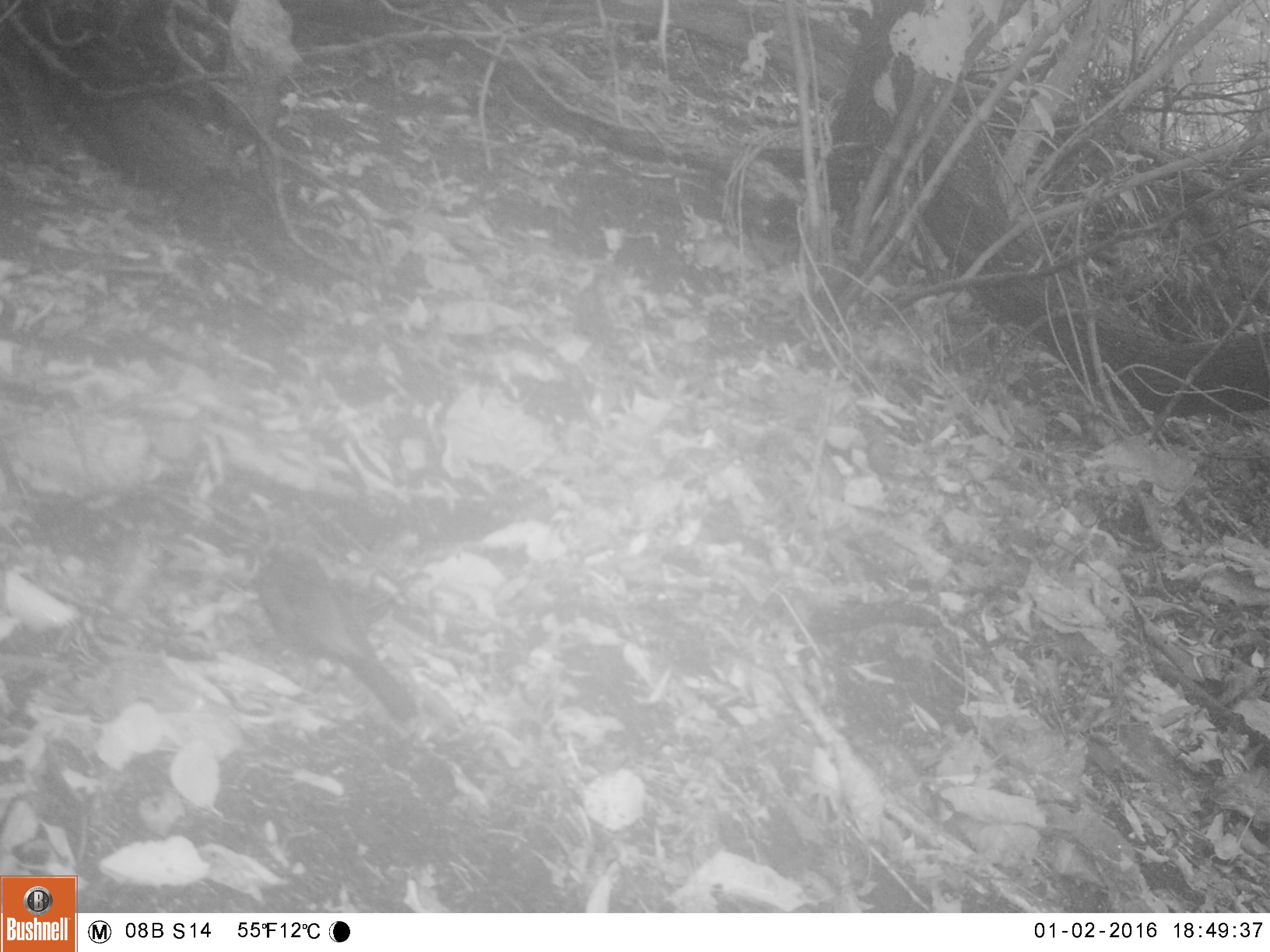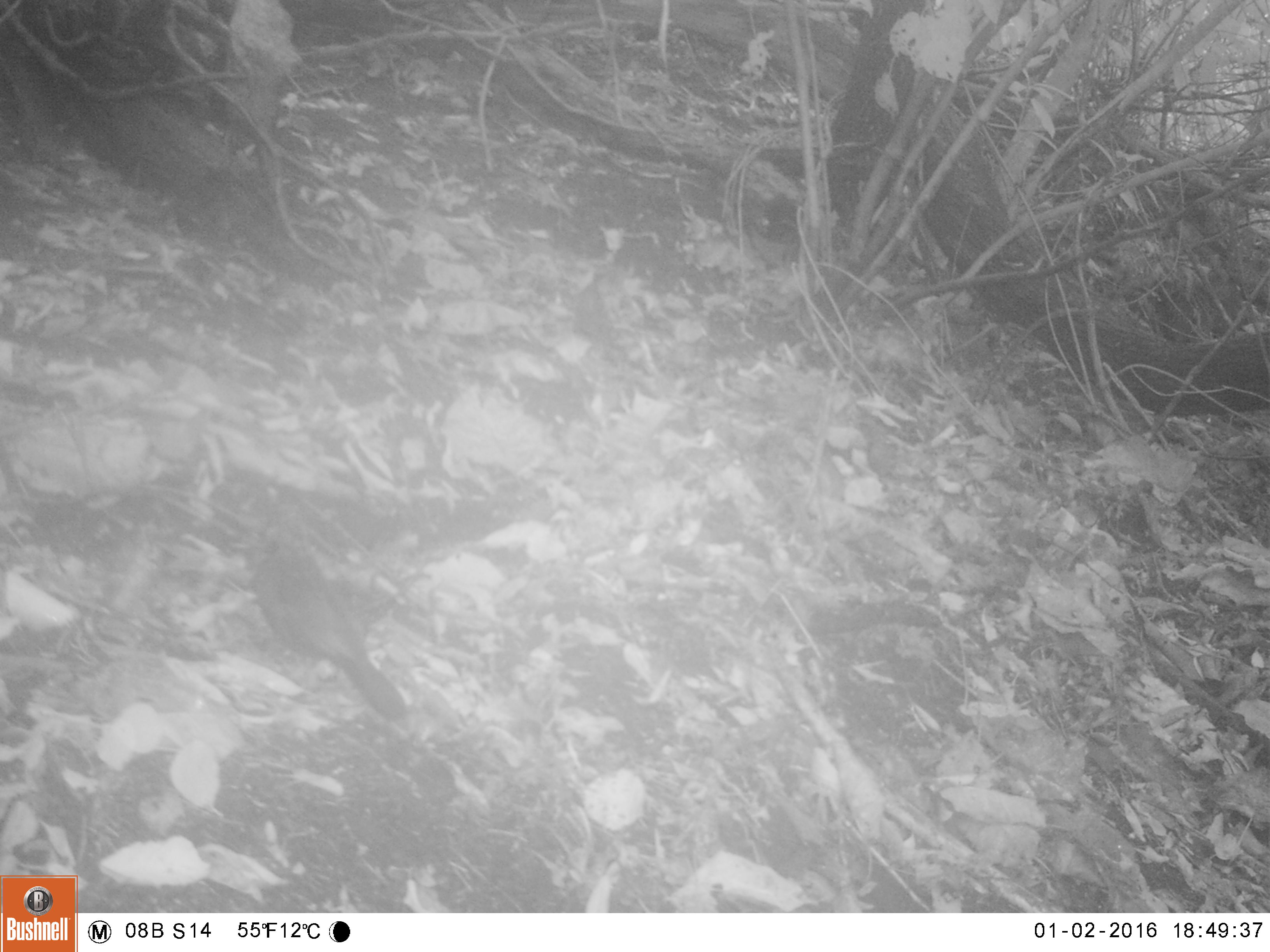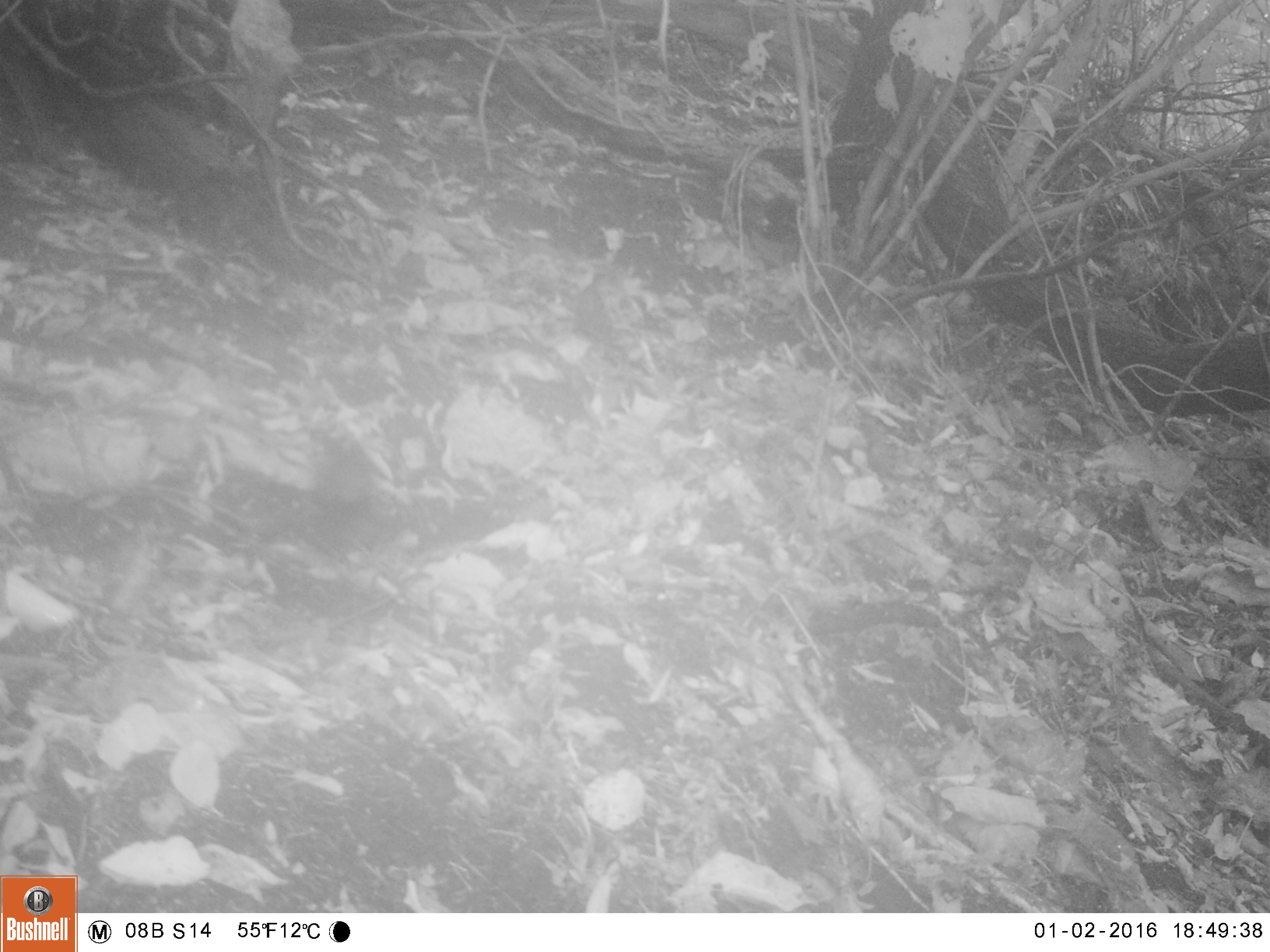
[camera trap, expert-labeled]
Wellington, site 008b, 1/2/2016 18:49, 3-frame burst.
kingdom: Animalia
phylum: Chordata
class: Aves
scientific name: Aves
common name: bird